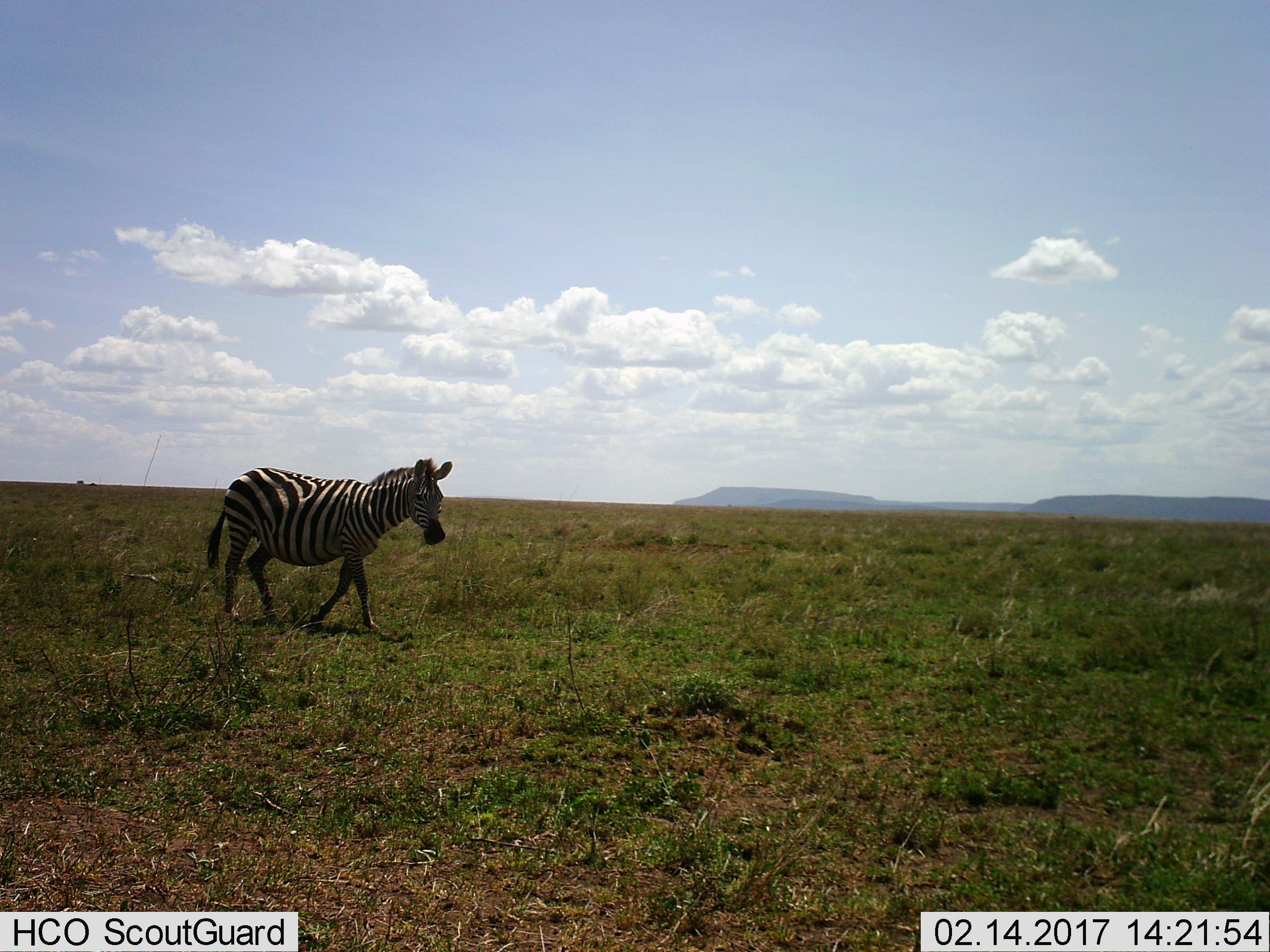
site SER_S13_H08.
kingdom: Animalia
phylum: Chordata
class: Mammalia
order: Perissodactyla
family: Equidae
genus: Equus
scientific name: Equus quagga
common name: plains zebra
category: zebraplains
Zebraplains (plains zebra) (Equus quagga), count 1. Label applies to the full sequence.